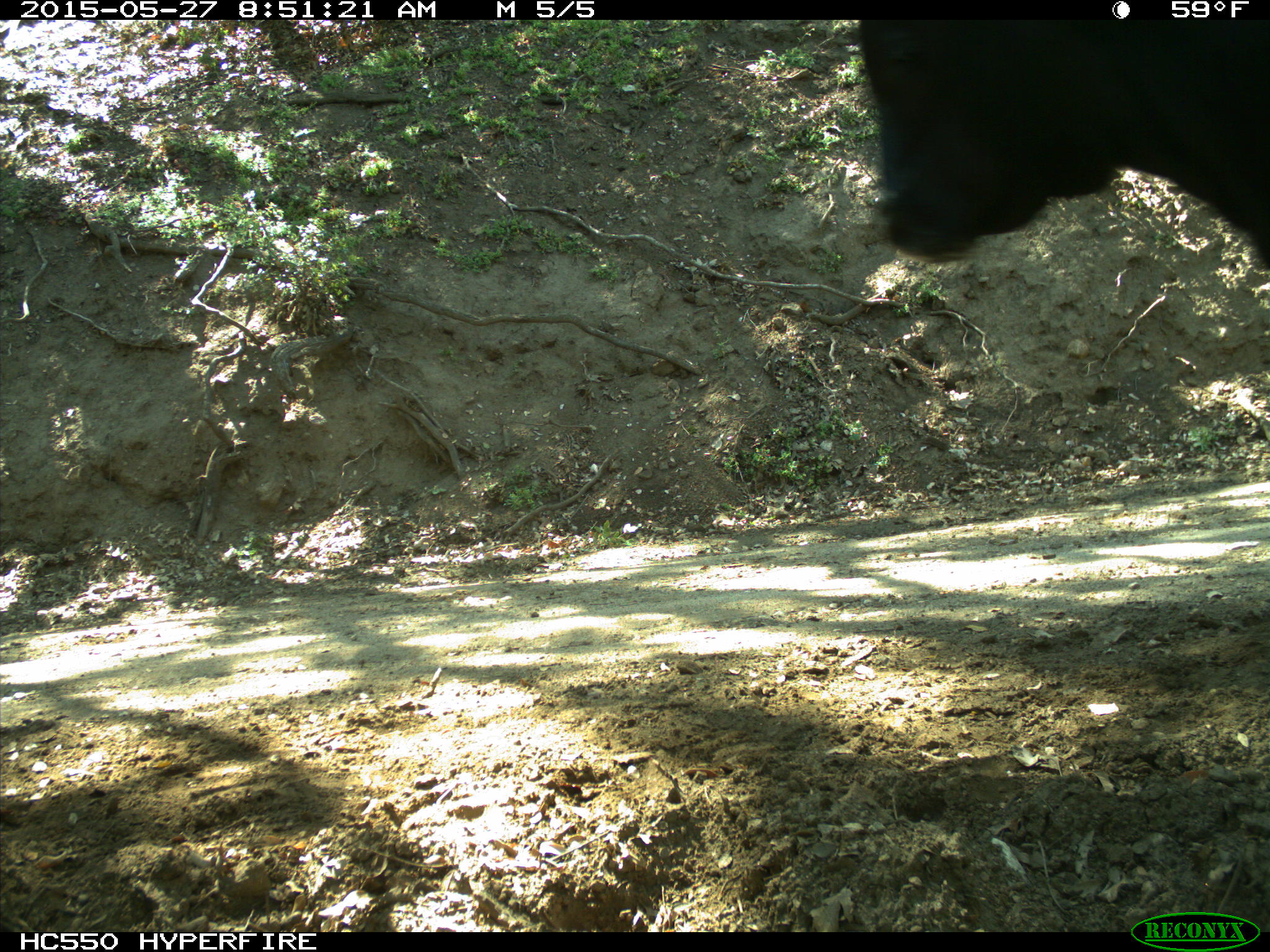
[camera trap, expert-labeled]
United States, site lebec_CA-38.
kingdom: Animalia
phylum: Chordata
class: Mammalia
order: Artiodactyla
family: Bovidae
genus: Bos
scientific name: Bos taurus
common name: domestic cow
Bos taurus (domestic cow).